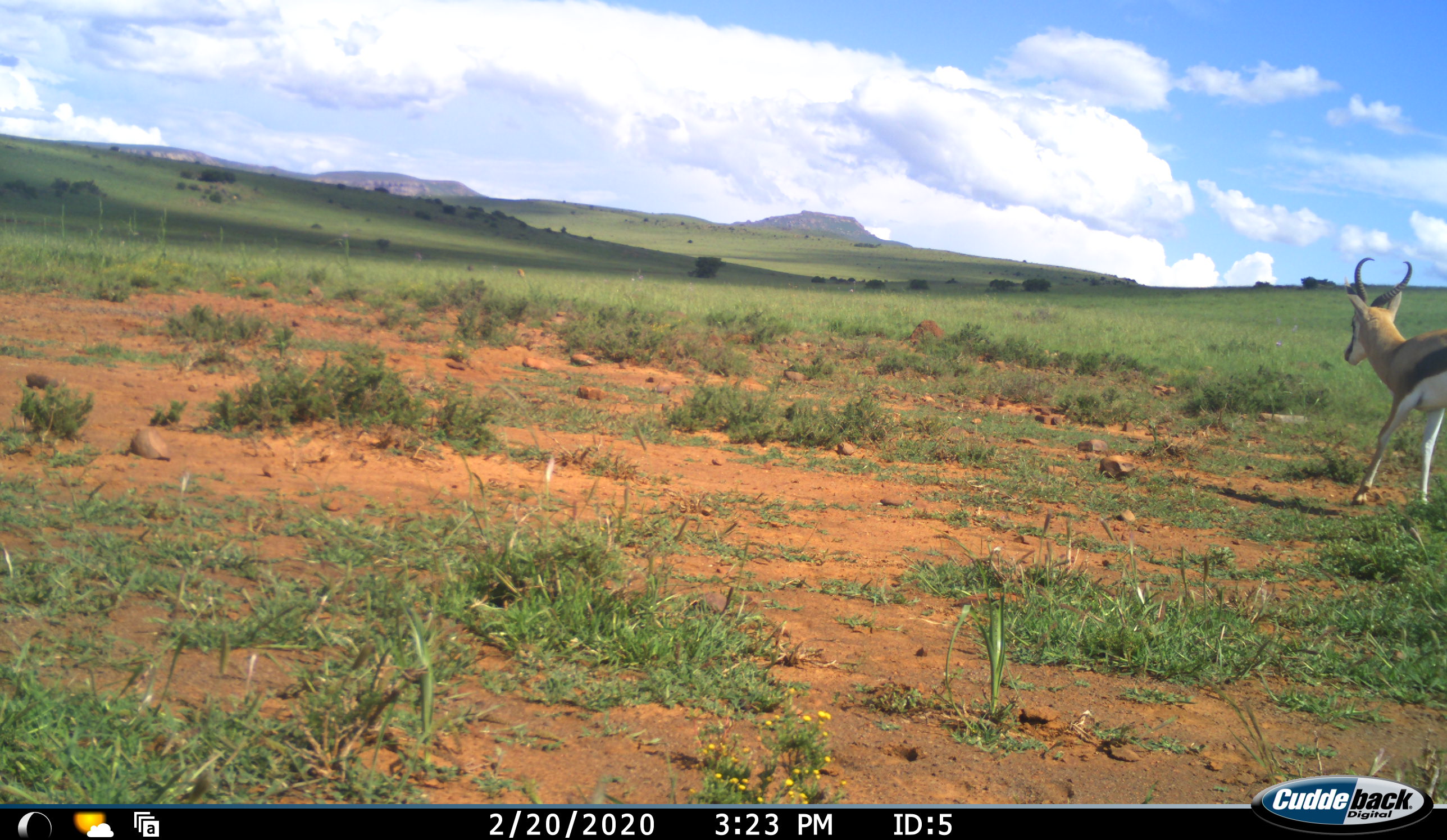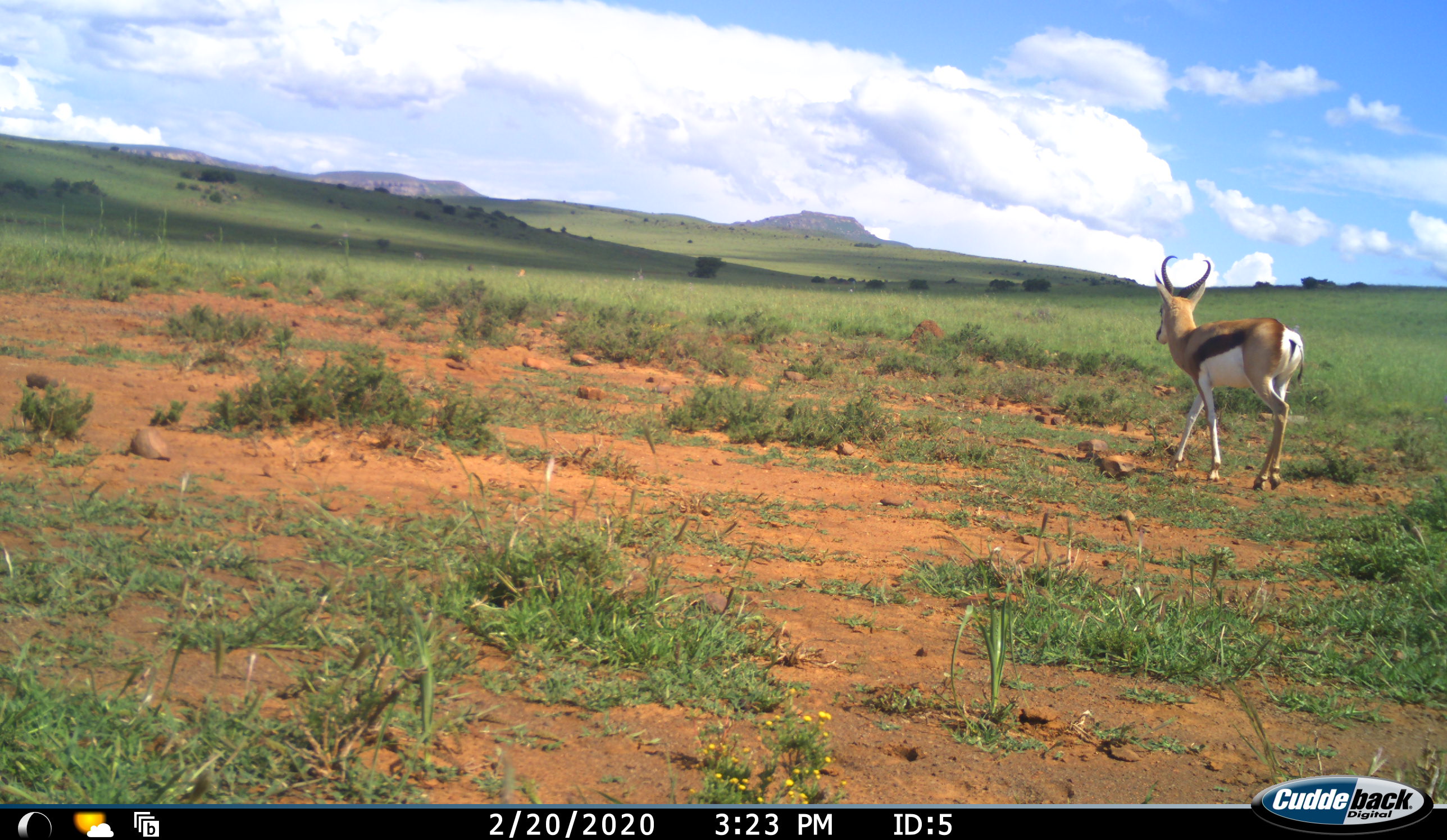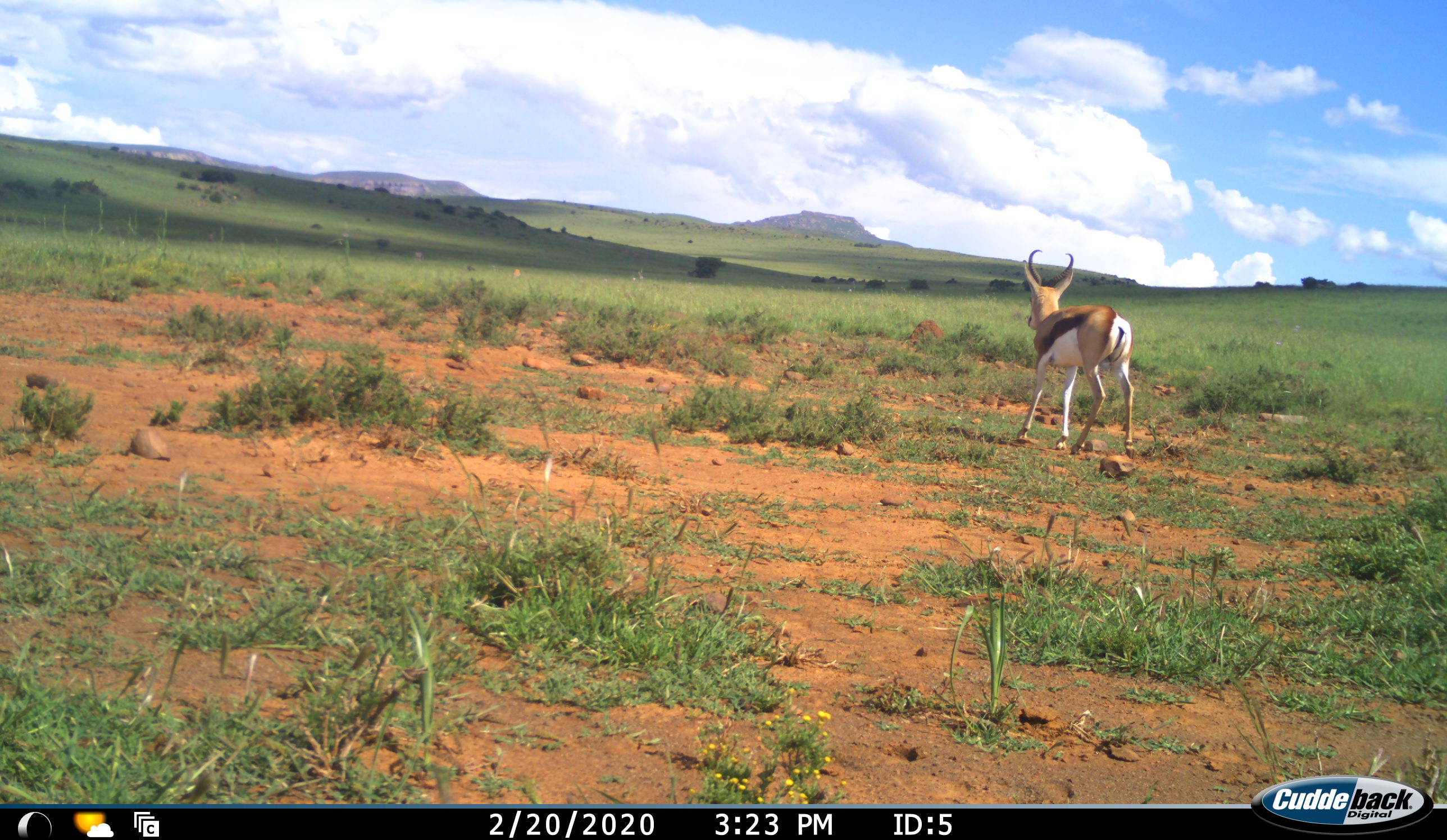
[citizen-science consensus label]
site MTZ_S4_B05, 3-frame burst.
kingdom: Animalia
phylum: Chordata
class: Mammalia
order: Artiodactyla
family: Bovidae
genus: Antidorcas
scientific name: Antidorcas marsupialis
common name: springbok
Springbok (Antidorcas marsupialis), count 1. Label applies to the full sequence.